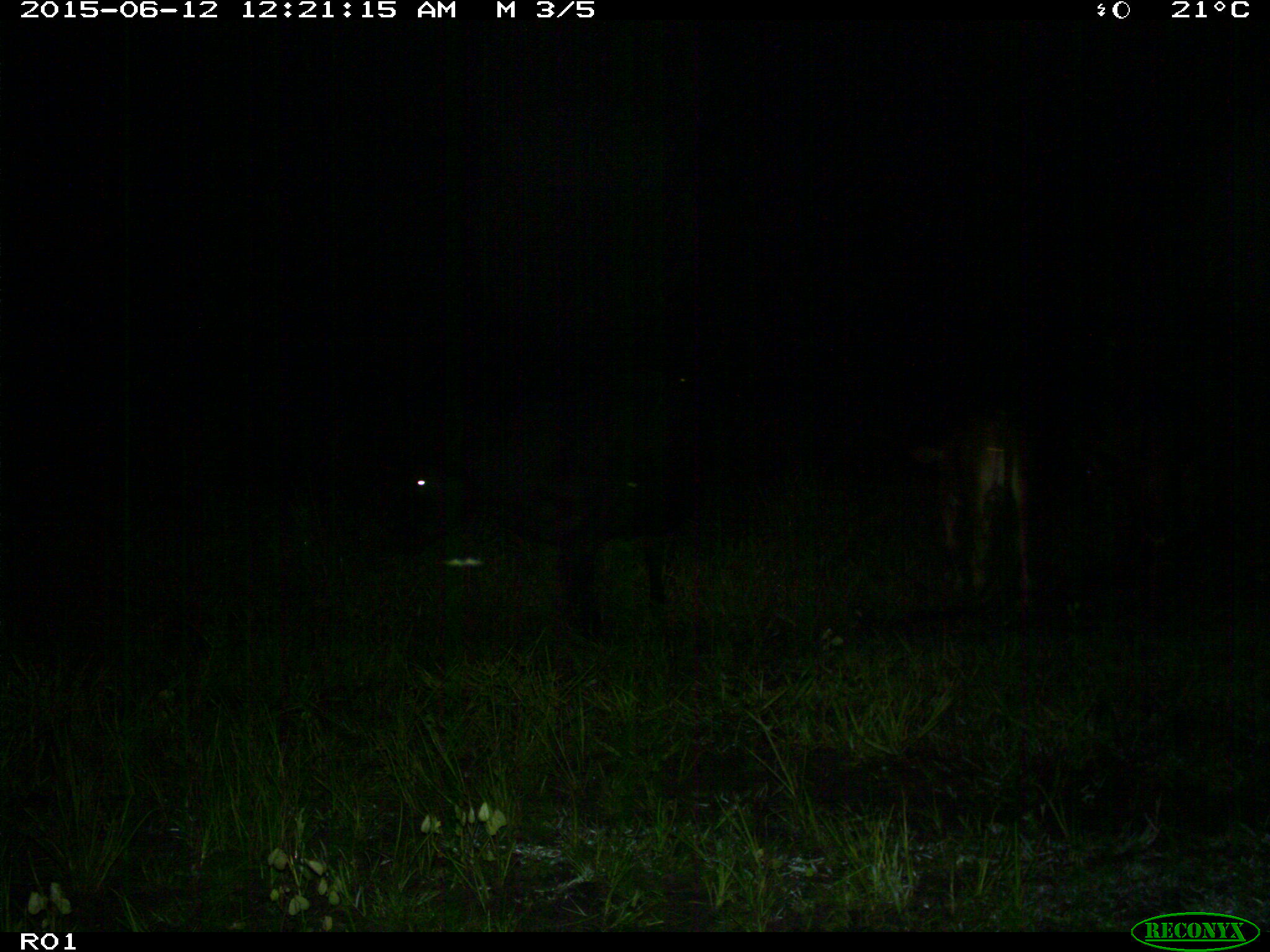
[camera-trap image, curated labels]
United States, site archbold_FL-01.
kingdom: Animalia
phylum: Chordata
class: Mammalia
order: Artiodactyla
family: Bovidae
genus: Bos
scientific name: Bos taurus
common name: domestic cow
Bos taurus (domestic cow).